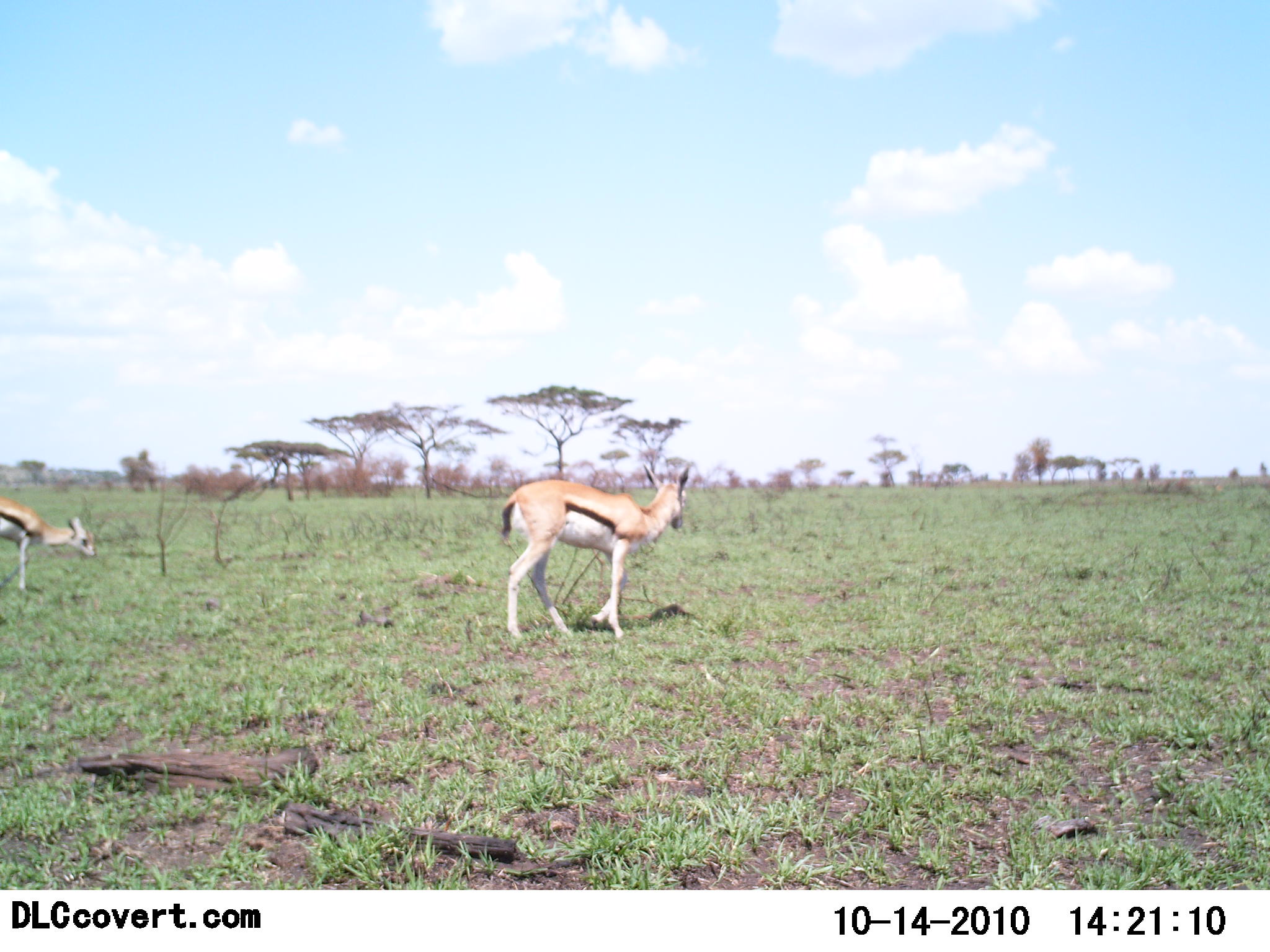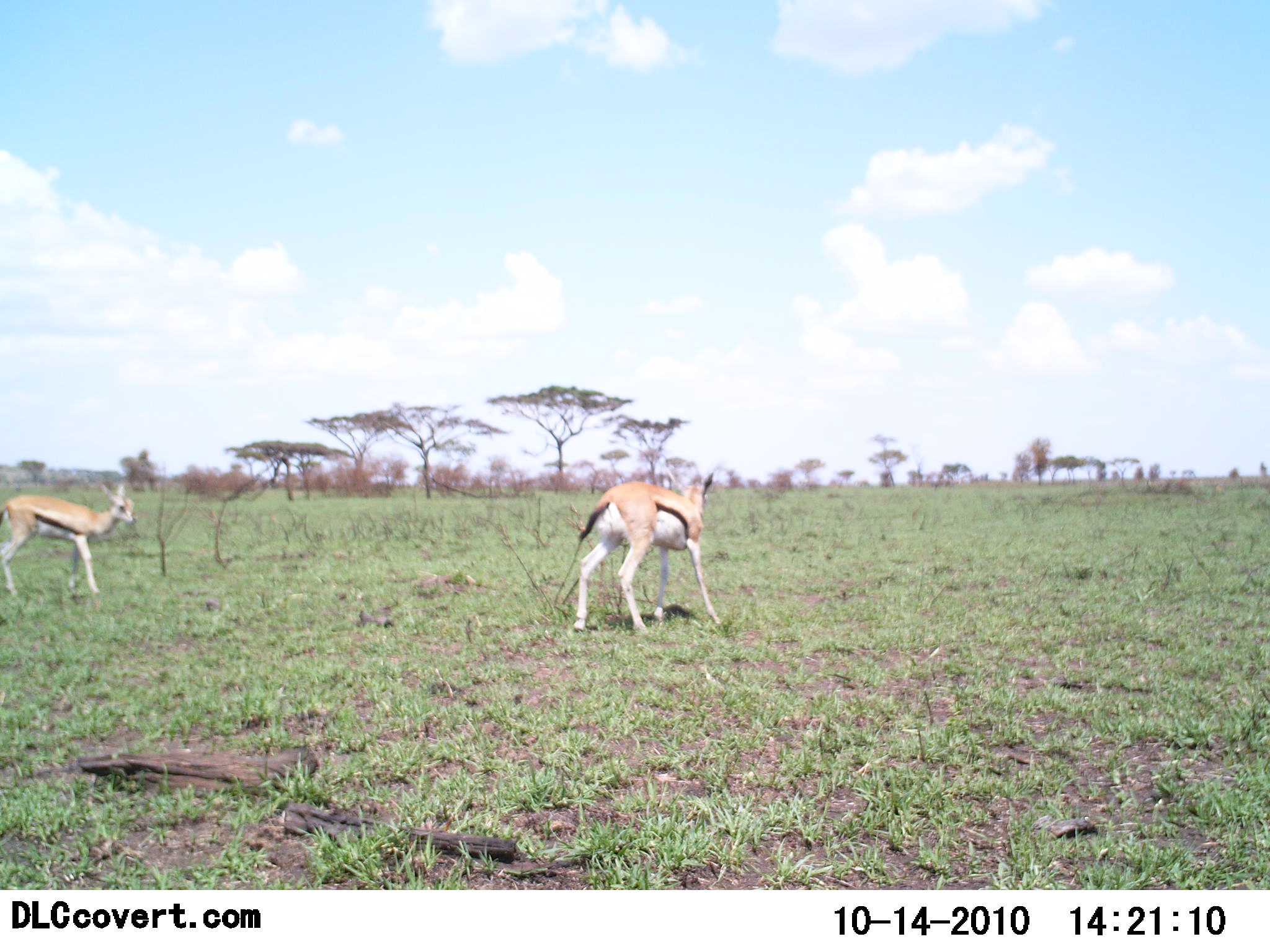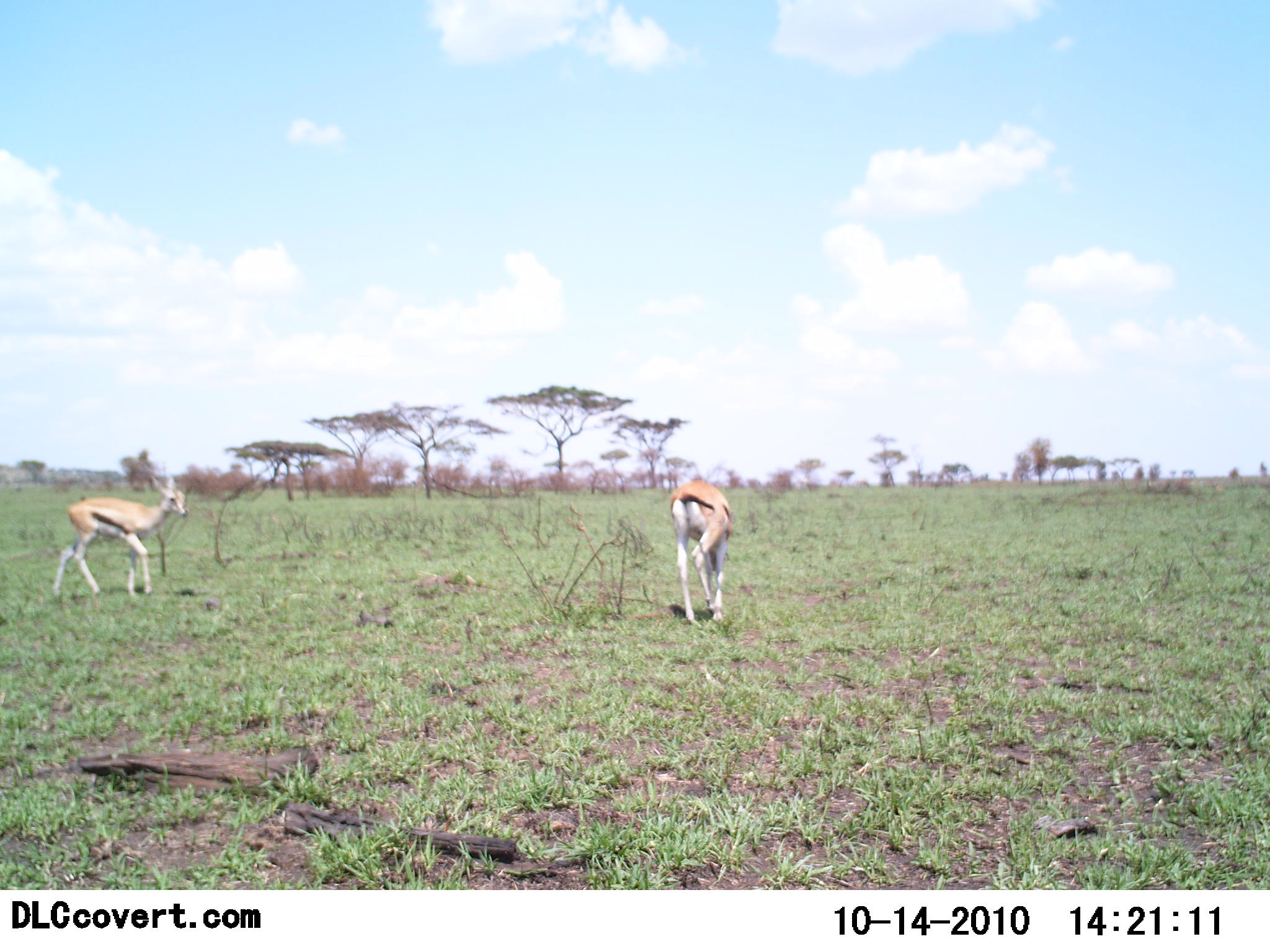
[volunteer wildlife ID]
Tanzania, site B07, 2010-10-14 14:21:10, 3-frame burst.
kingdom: Animalia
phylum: Chordata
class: Mammalia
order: Artiodactyla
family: Bovidae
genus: Eudorcas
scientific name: Eudorcas thomsonii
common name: thomson's gazelle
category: gazellethomsons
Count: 2.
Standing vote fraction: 29%.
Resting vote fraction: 0%.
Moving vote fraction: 79%.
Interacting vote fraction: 0%.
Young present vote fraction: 0%.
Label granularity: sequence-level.